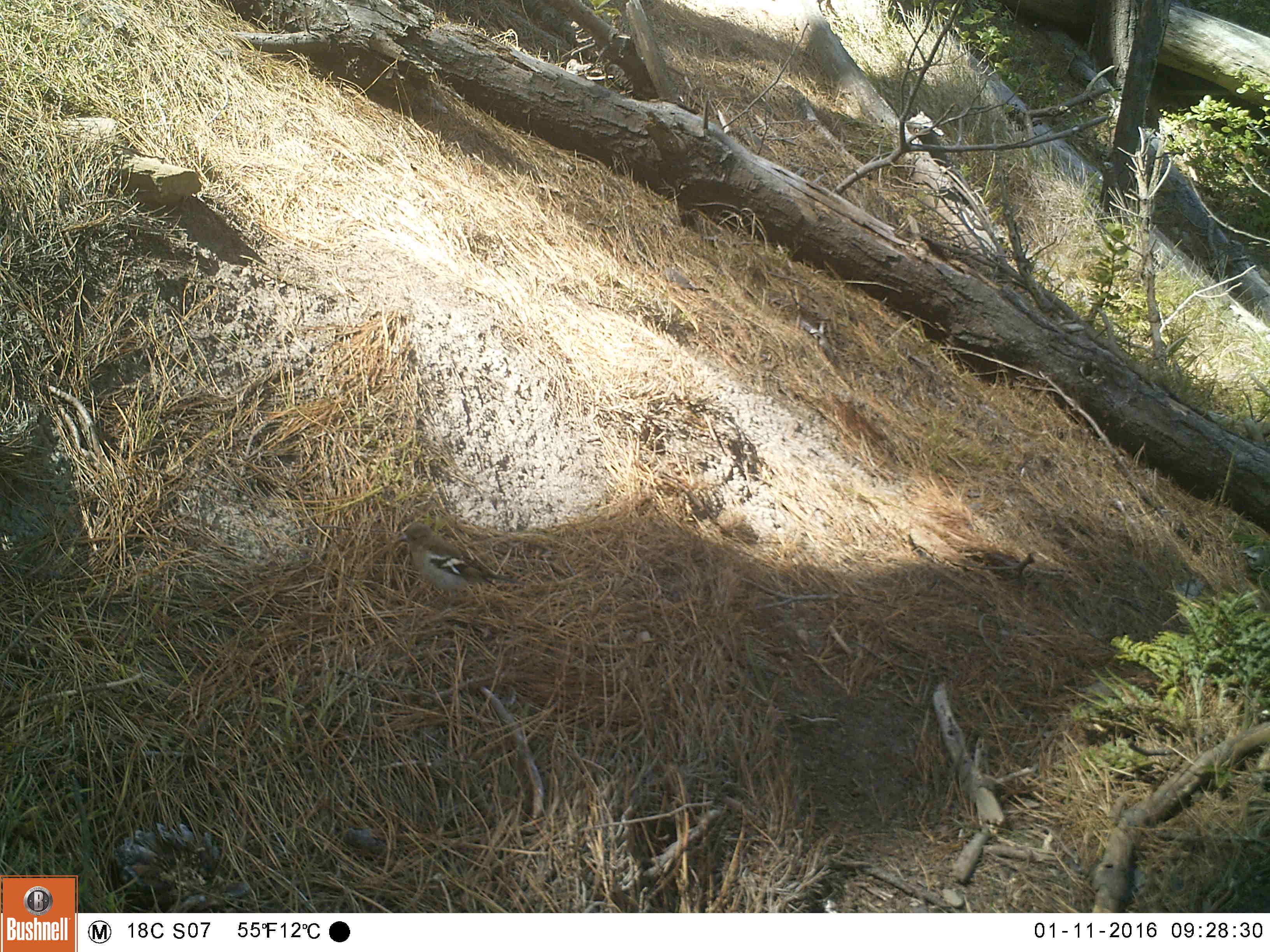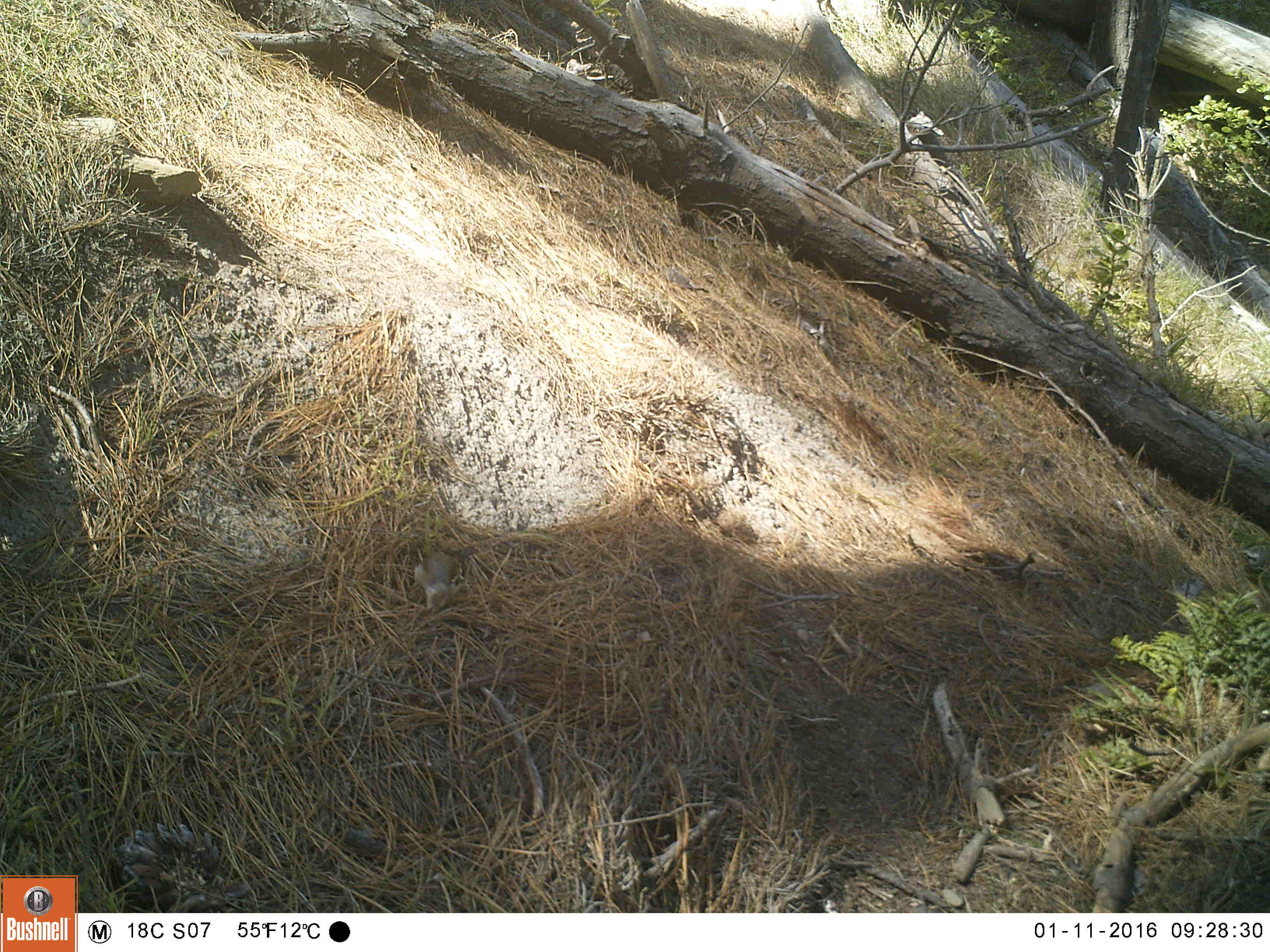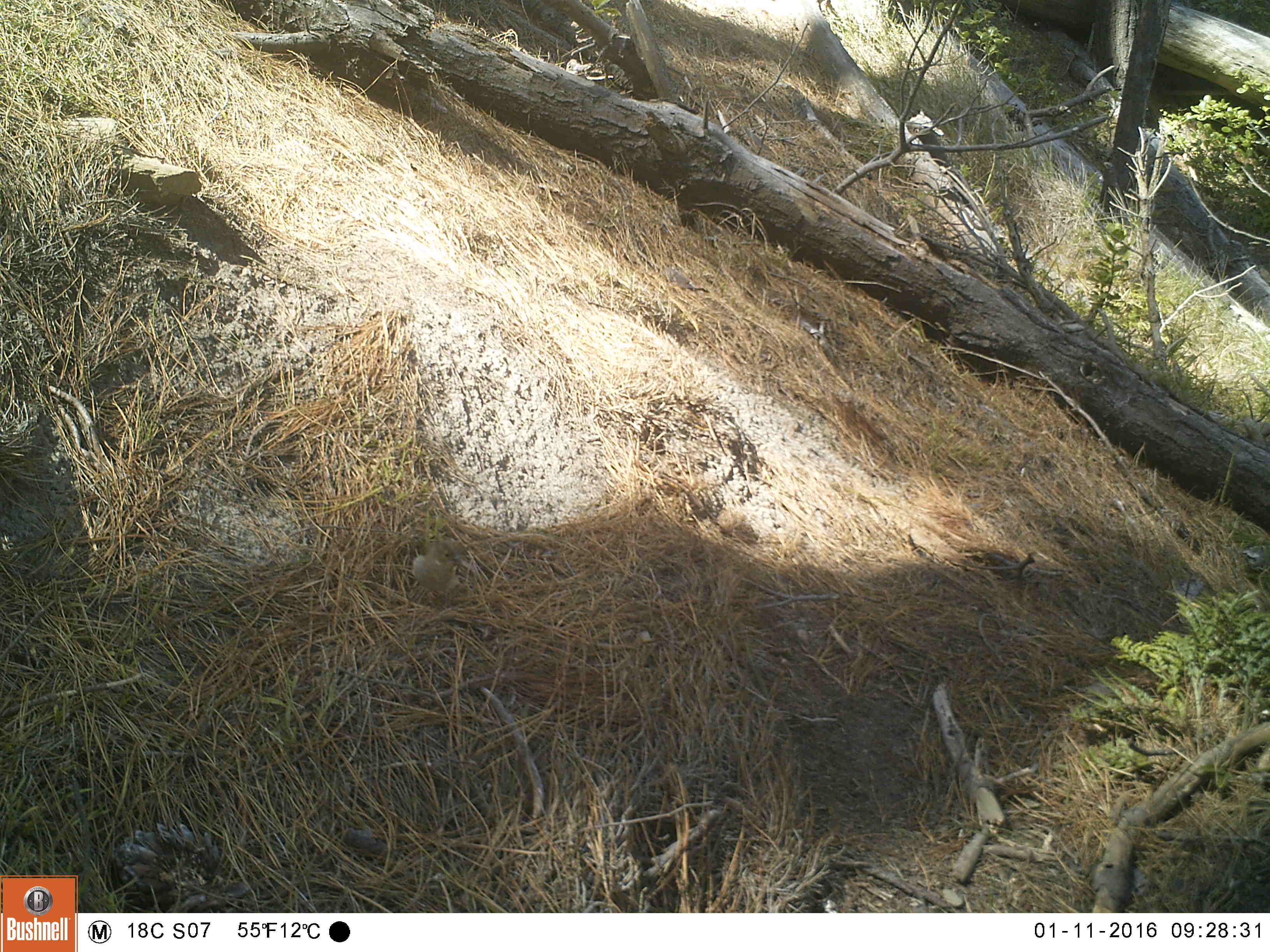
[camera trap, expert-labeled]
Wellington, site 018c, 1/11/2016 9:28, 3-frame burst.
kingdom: Animalia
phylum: Chordata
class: Aves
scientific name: Aves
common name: bird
Bird (Aves).